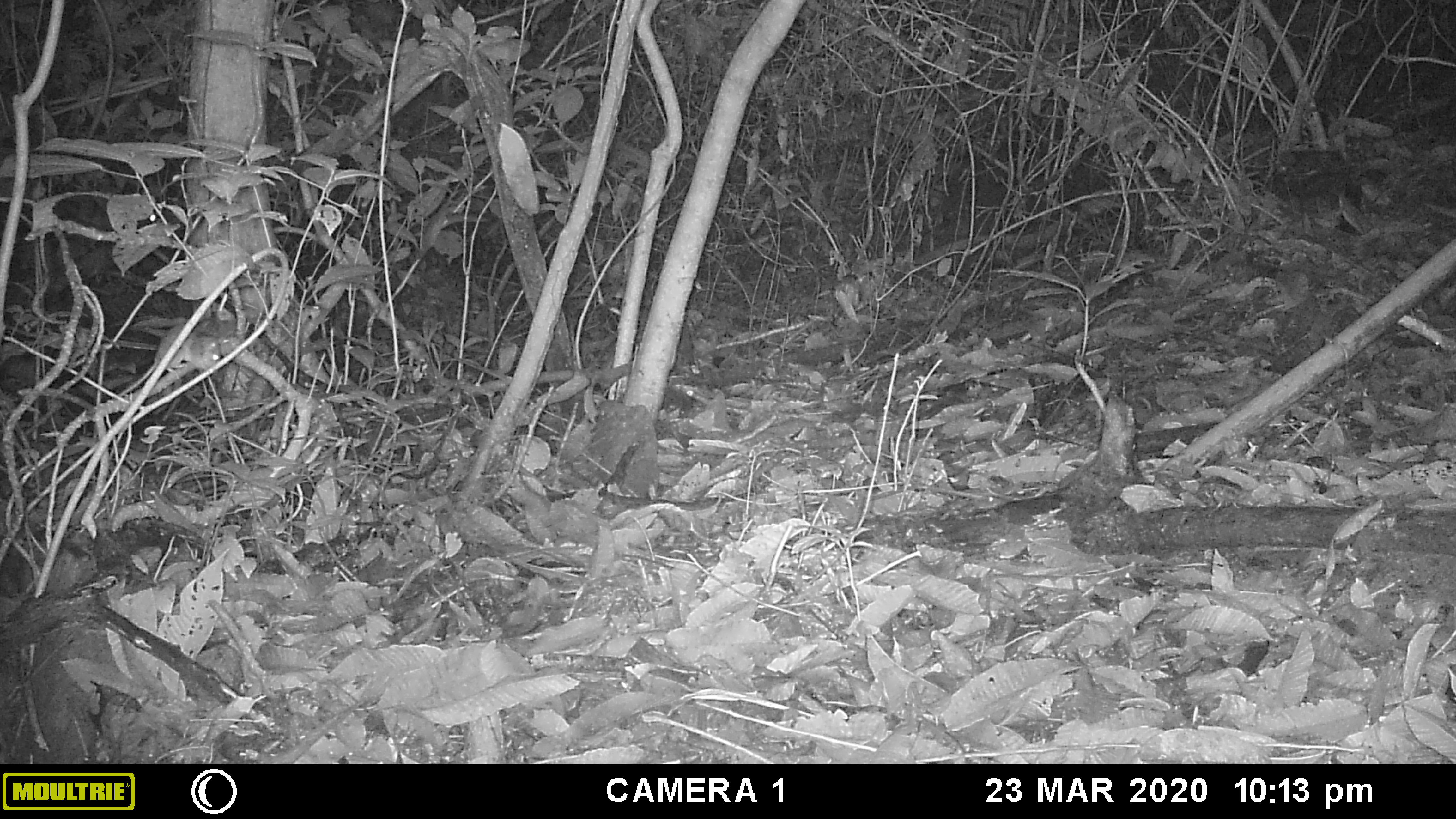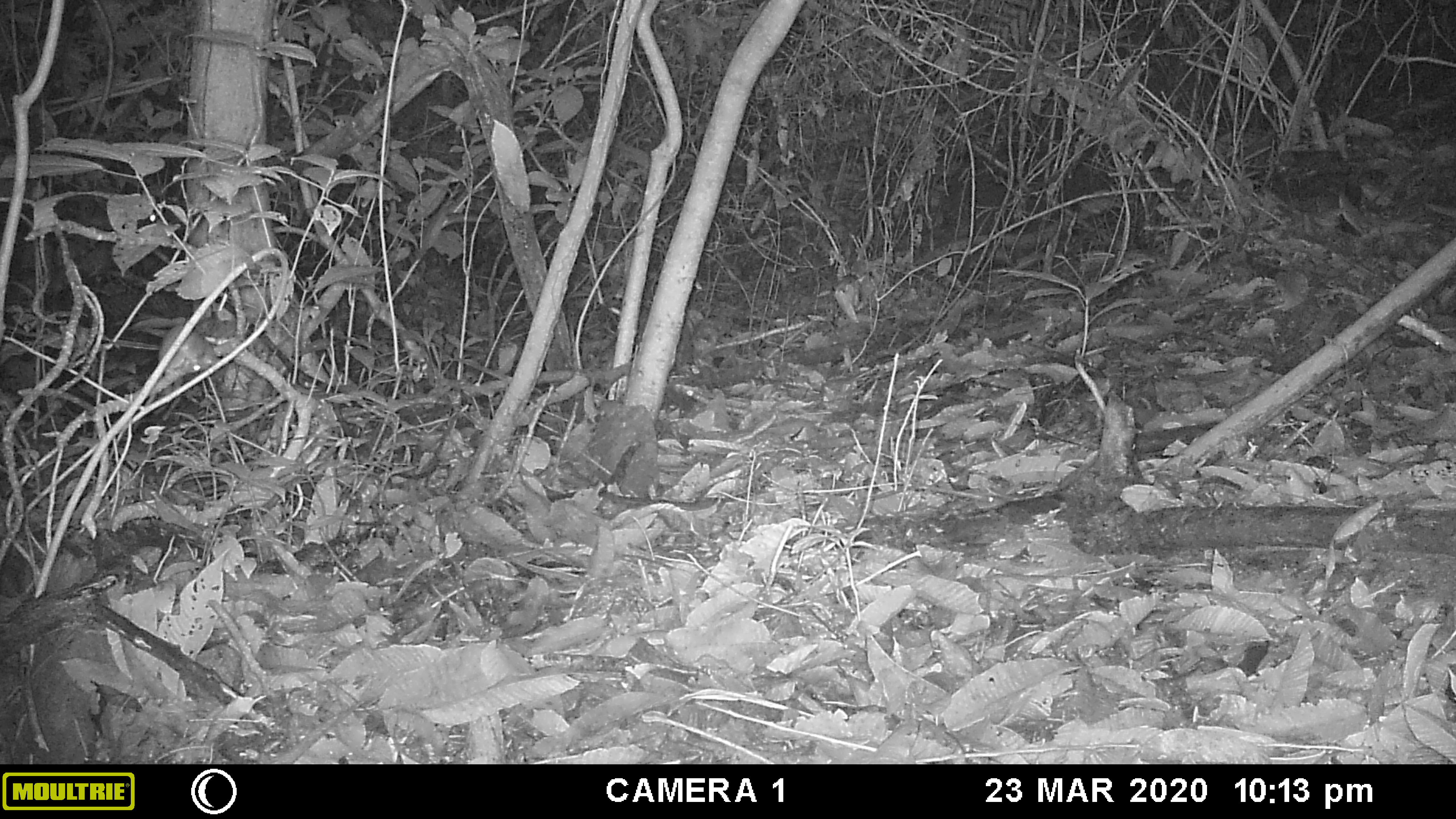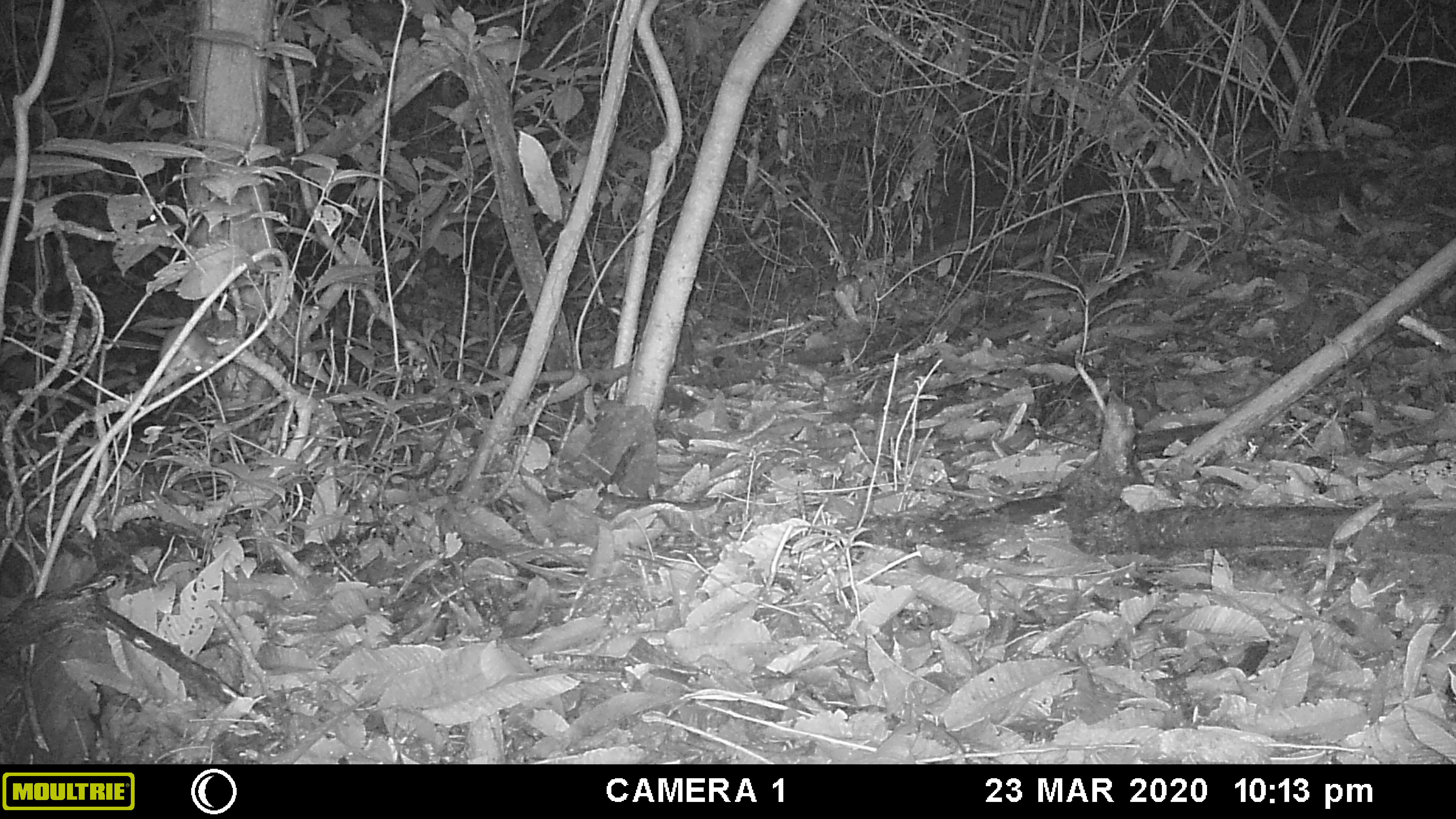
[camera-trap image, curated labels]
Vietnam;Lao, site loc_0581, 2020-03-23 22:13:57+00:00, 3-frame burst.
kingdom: Animalia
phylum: Chordata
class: Mammalia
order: Rodentia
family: Muridae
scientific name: Muridae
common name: old-world mice and rats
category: unidentified murid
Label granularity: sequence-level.